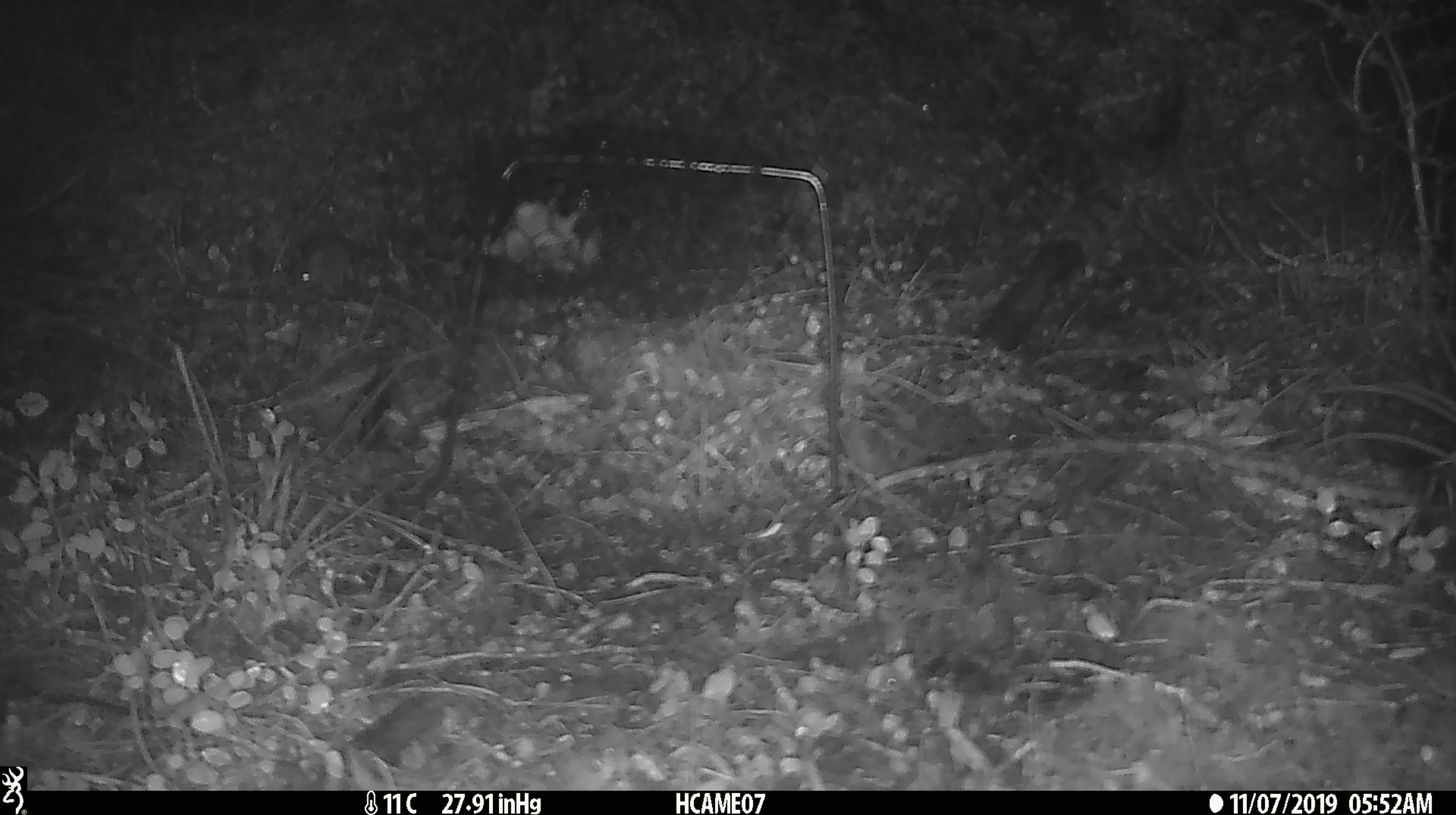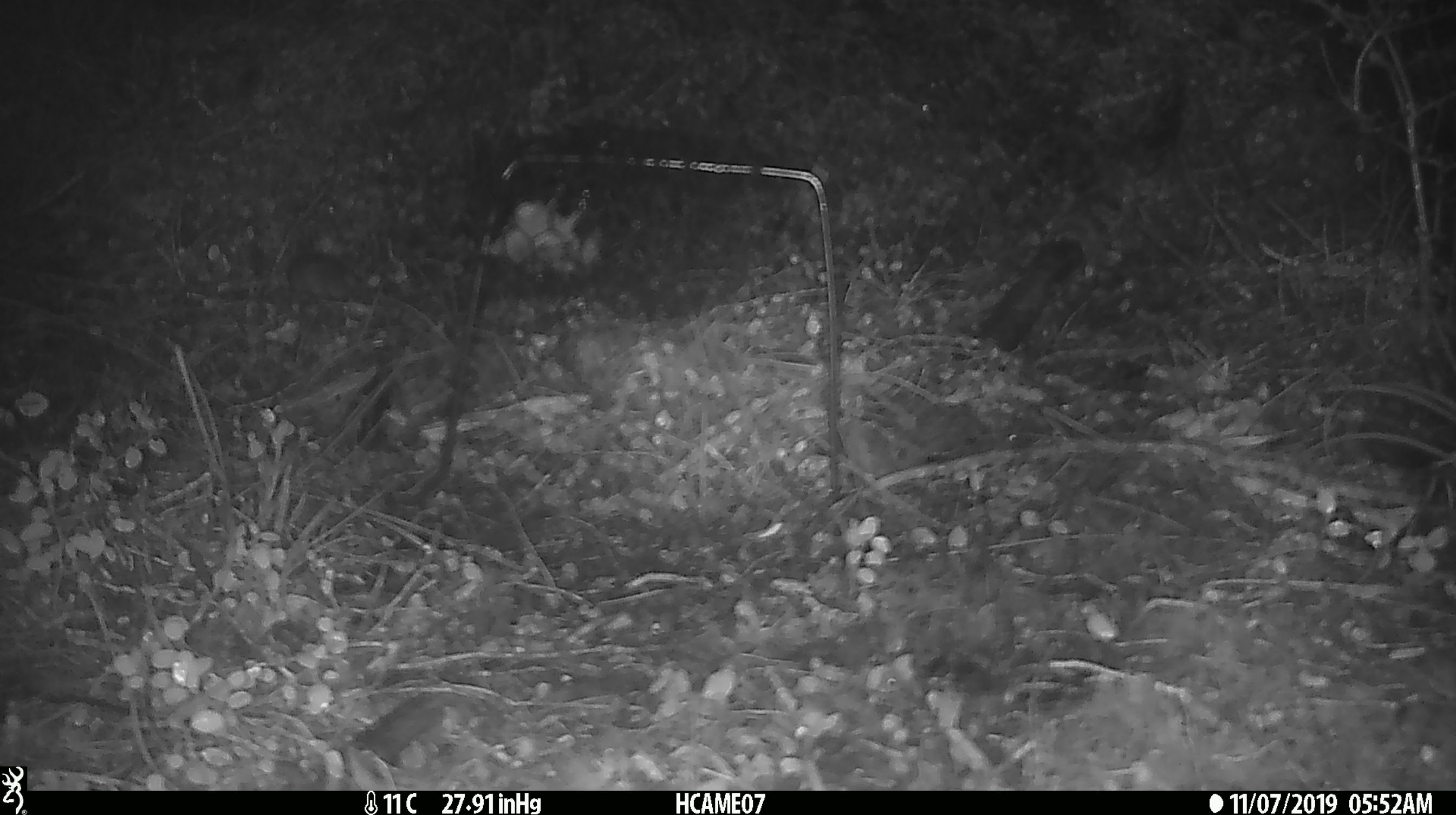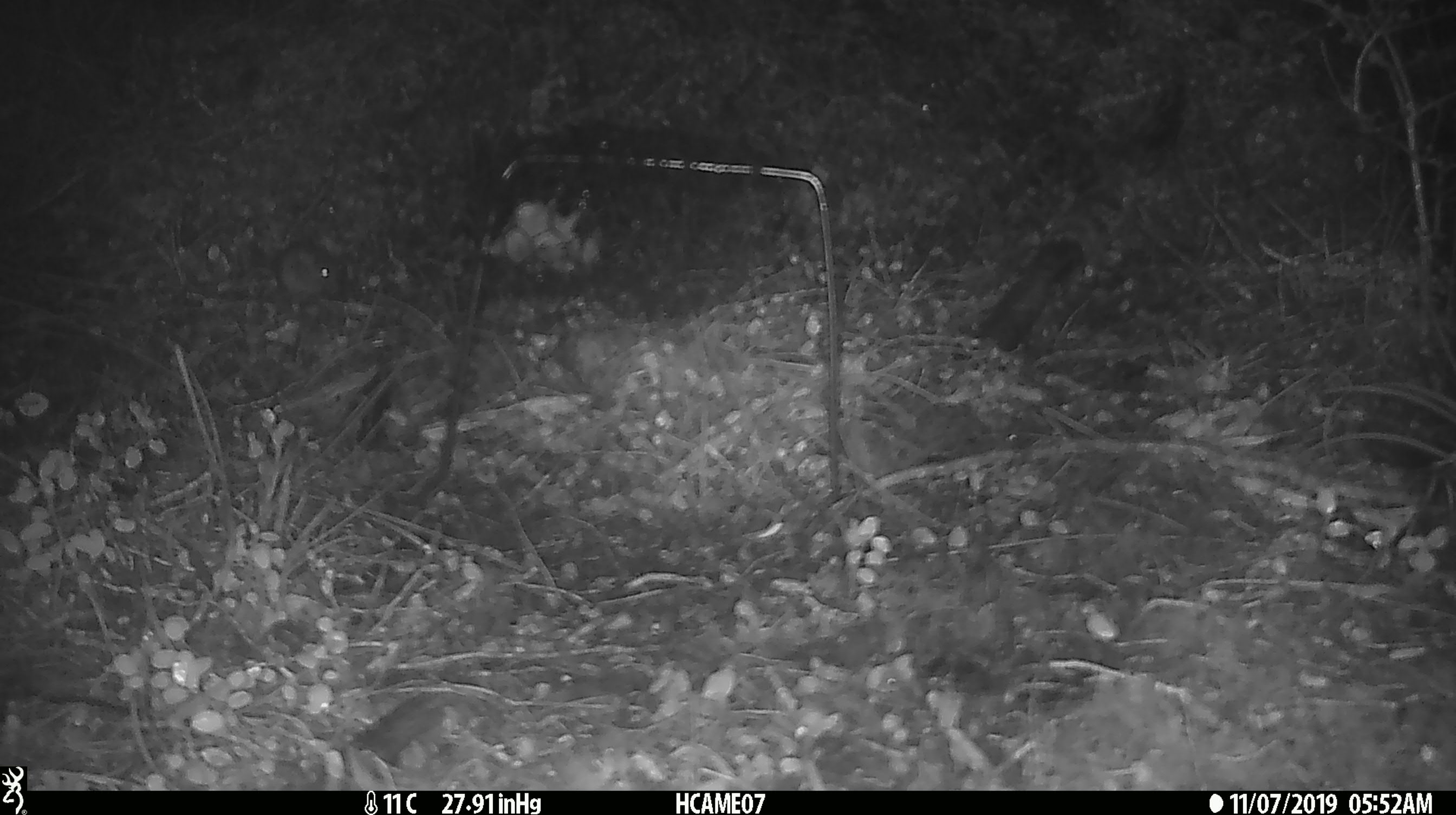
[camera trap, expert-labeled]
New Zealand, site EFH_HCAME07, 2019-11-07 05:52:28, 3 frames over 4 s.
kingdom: Animalia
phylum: Chordata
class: Mammalia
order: Rodentia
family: Muridae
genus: Mus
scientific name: Mus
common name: mouse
Mouse (Mus).